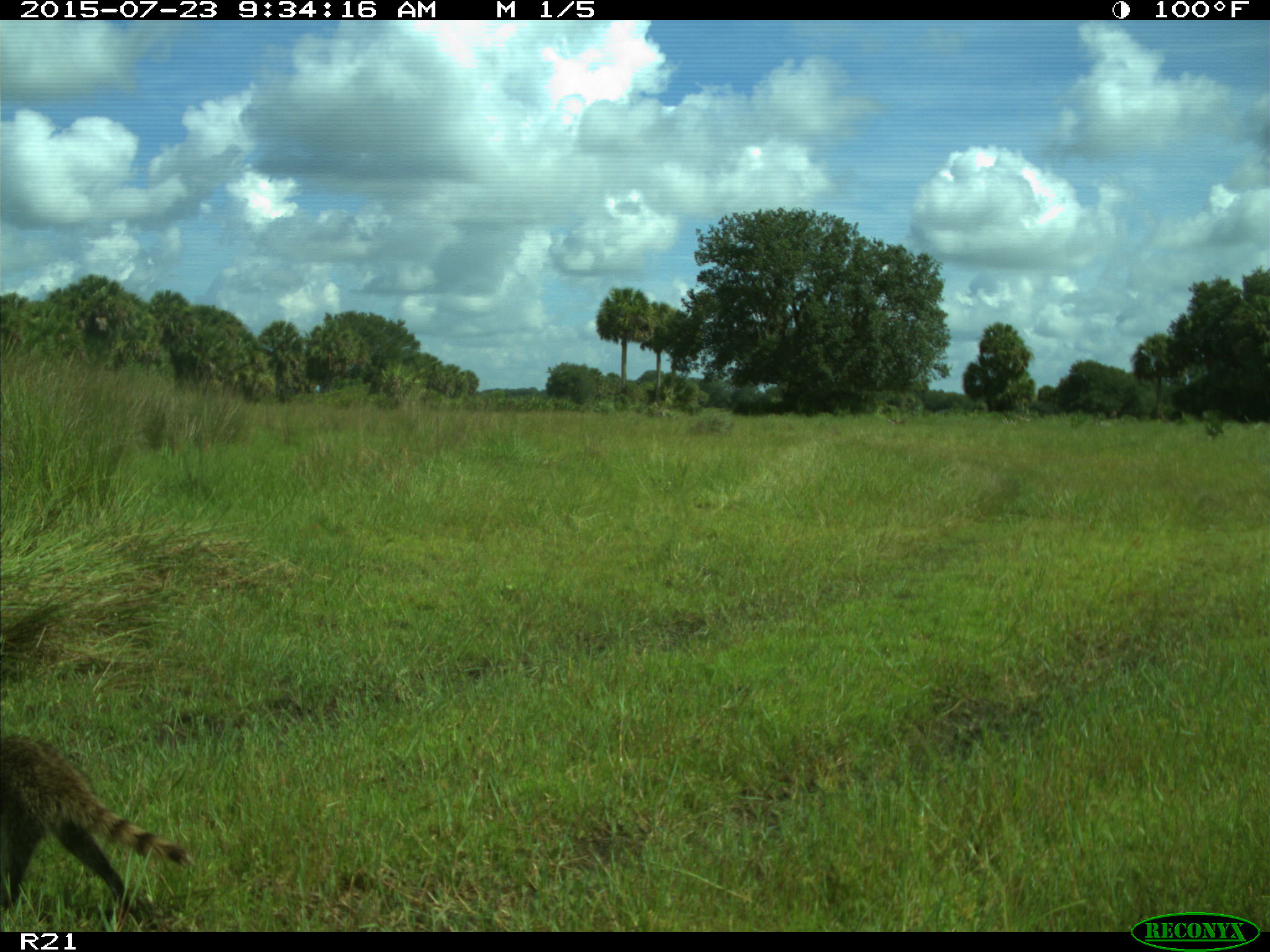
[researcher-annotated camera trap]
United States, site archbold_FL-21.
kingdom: Animalia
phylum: Chordata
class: Mammalia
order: Carnivora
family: Procyonidae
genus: Procyon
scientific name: Procyon lotor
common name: common raccoon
Procyon lotor (common raccoon).